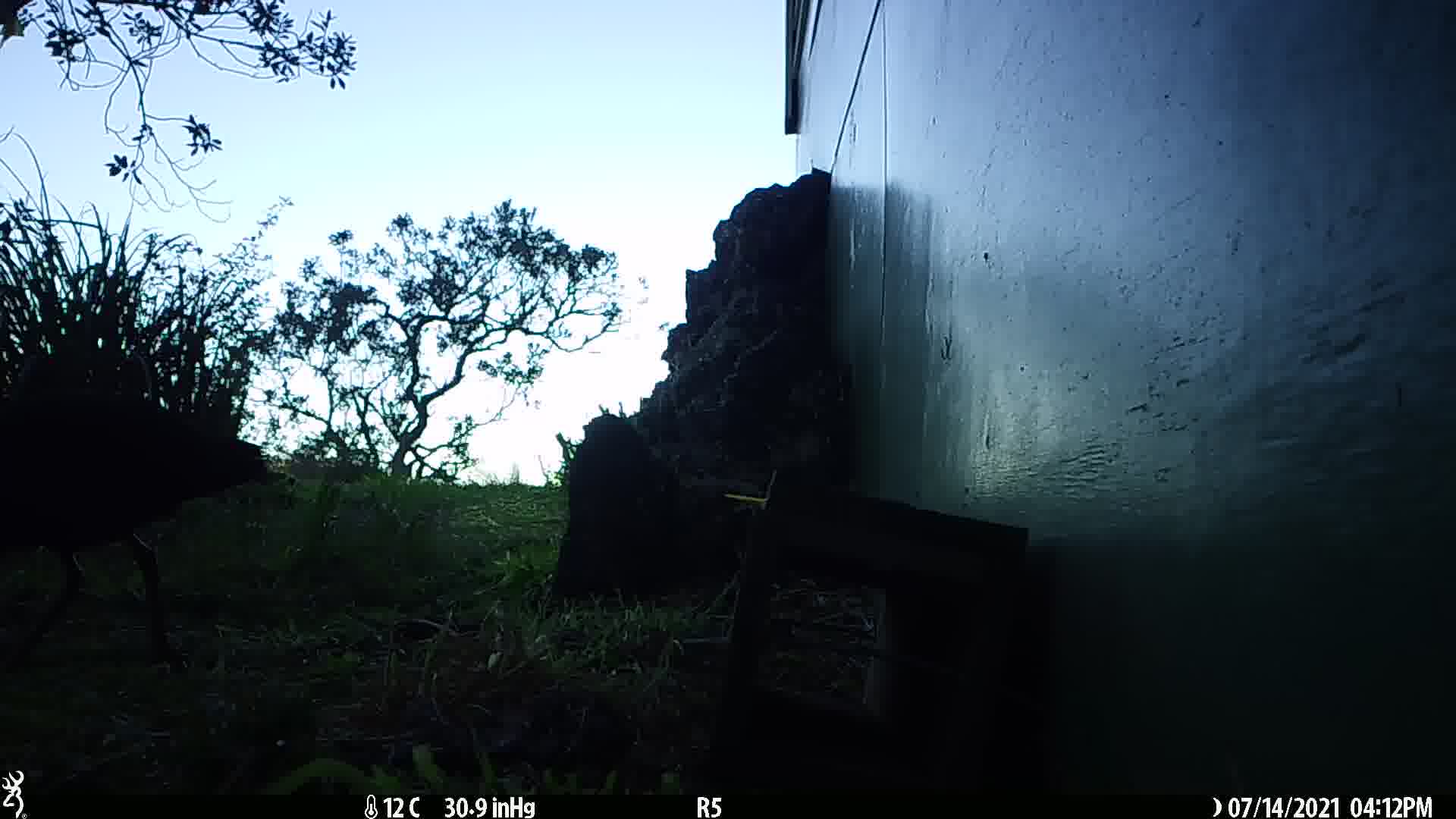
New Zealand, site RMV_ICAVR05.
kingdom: Animalia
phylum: Chordata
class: Aves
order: Gruiformes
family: Rallidae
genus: Porphyrio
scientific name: Porphyrio melanotus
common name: australasian swamphen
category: pukeko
Pukeko (australasian swamphen) (Porphyrio melanotus).